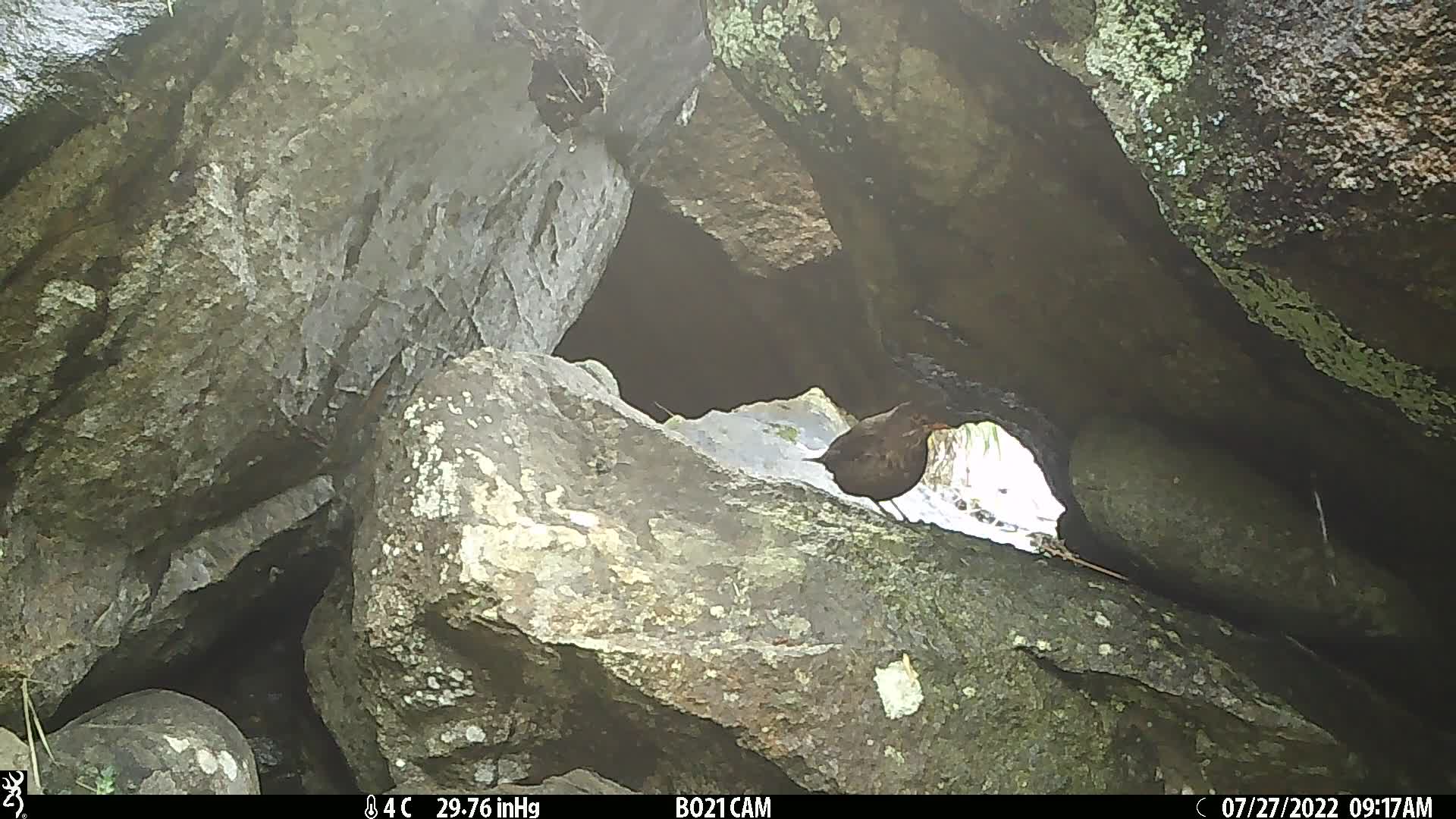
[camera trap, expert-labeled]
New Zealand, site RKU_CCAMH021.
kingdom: Animalia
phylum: Chordata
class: Aves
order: Passeriformes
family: Turdidae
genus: Turdus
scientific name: Turdus merula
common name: eurasian blackbird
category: blackbird